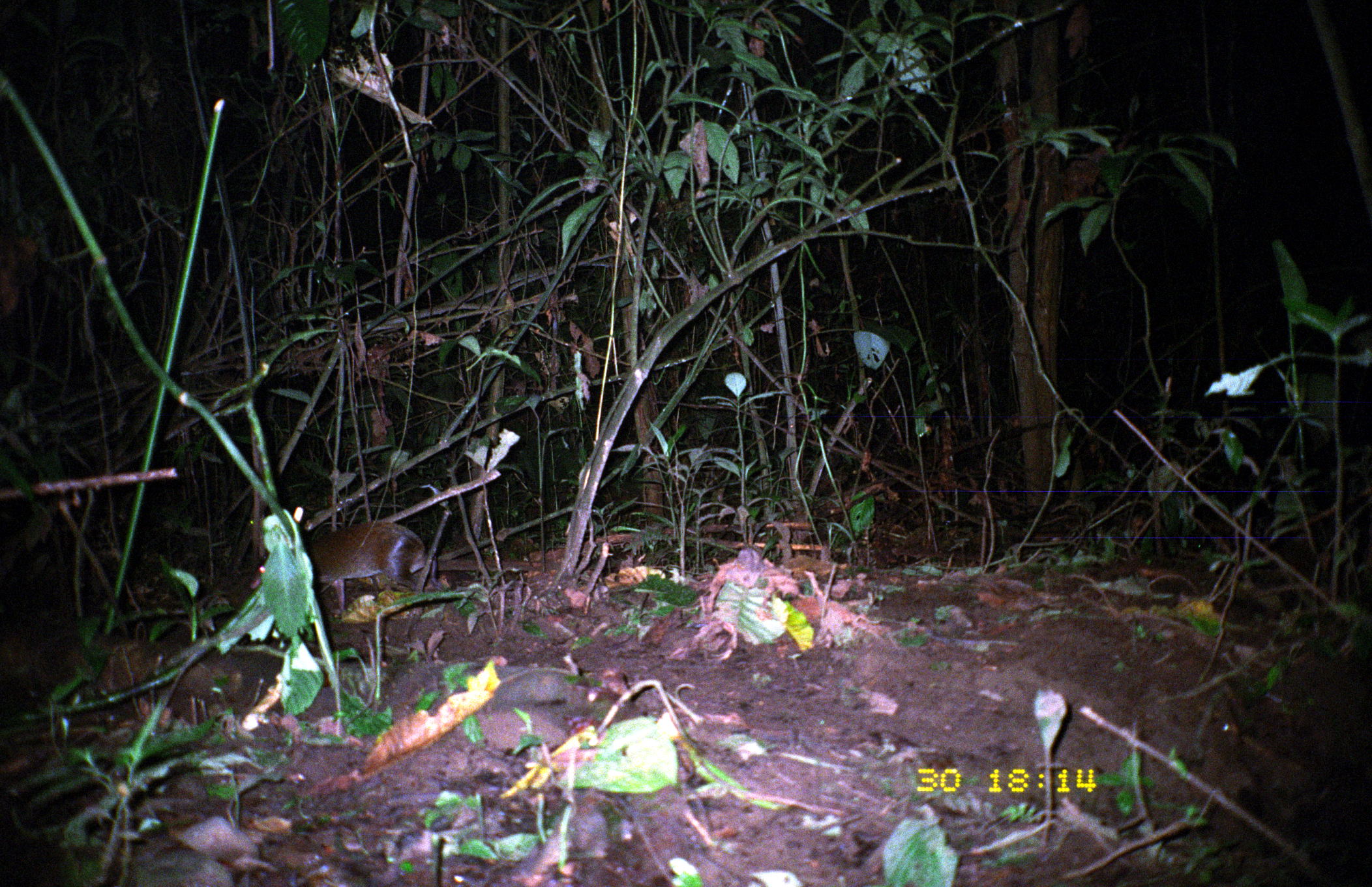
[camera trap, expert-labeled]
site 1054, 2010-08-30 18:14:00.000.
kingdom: Animalia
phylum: Chordata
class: Mammalia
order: Rodentia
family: Dasyproctidae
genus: Dasyprocta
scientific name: Dasyprocta punctata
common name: central american agouti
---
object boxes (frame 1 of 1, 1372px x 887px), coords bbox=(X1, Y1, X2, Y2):
dasyprocta punctata: bbox=(248, 520, 450, 615)